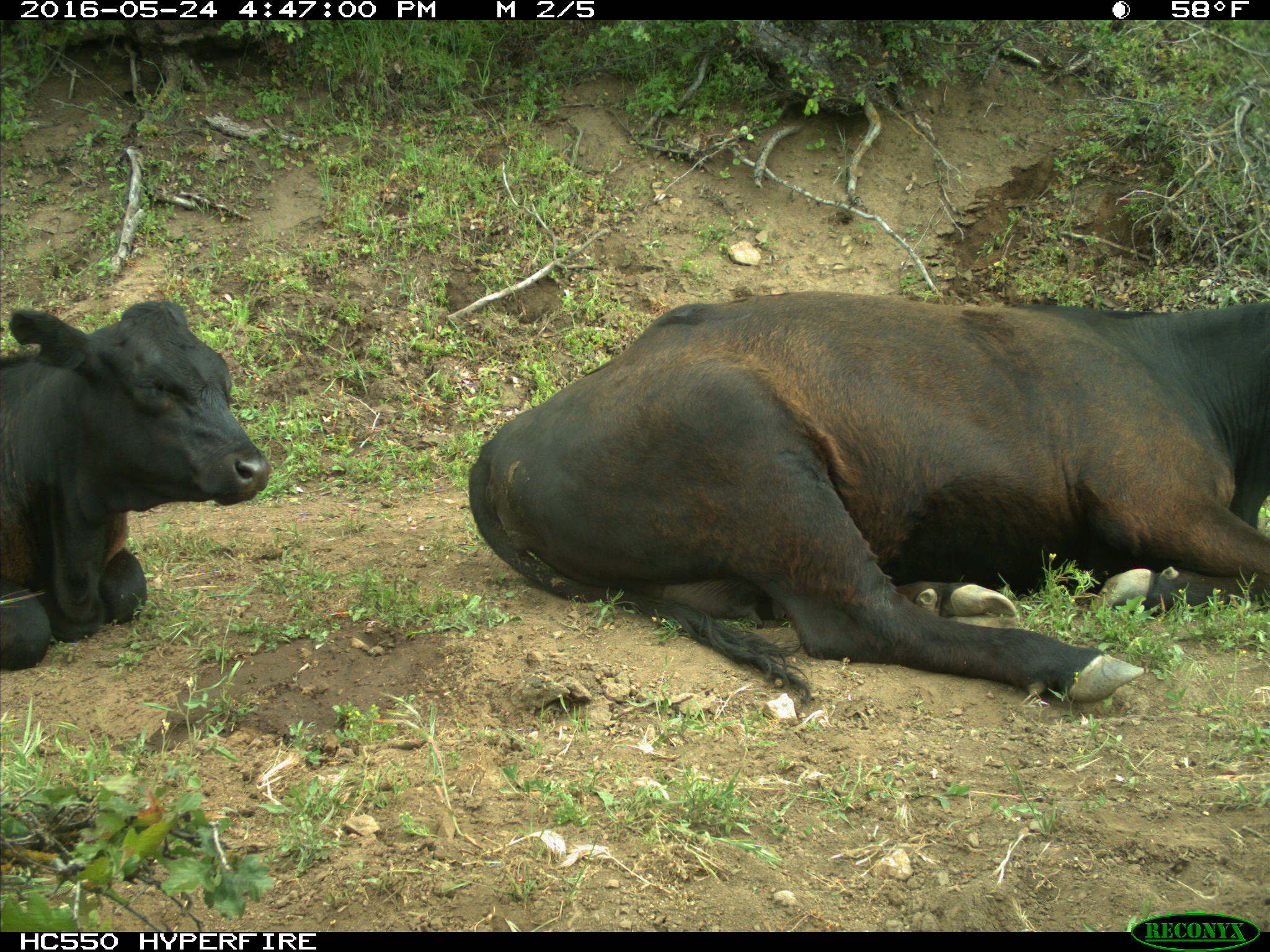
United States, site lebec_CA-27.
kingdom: Animalia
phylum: Chordata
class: Mammalia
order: Artiodactyla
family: Bovidae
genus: Bos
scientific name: Bos taurus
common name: domestic cow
Bos taurus (domestic cow).